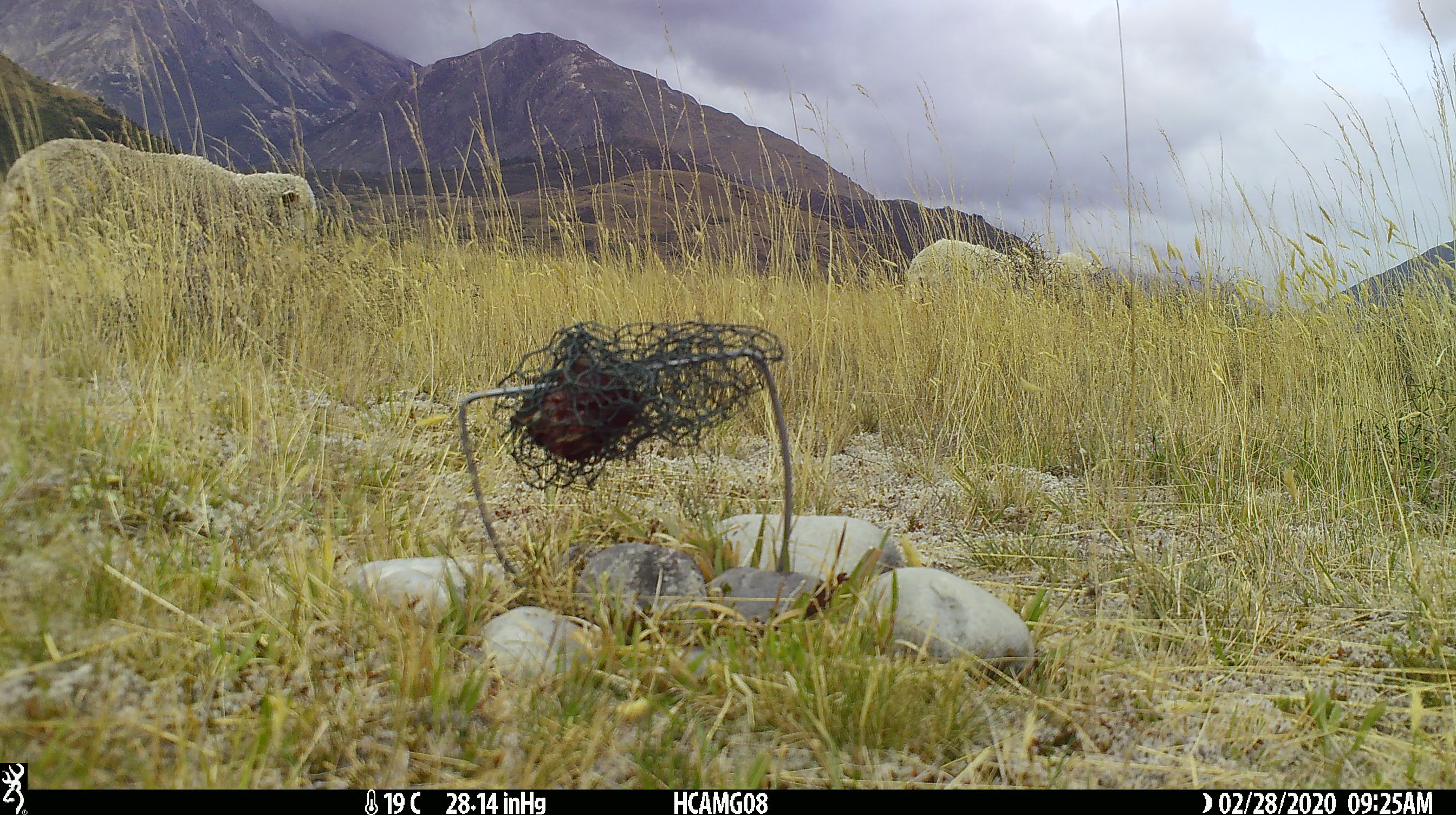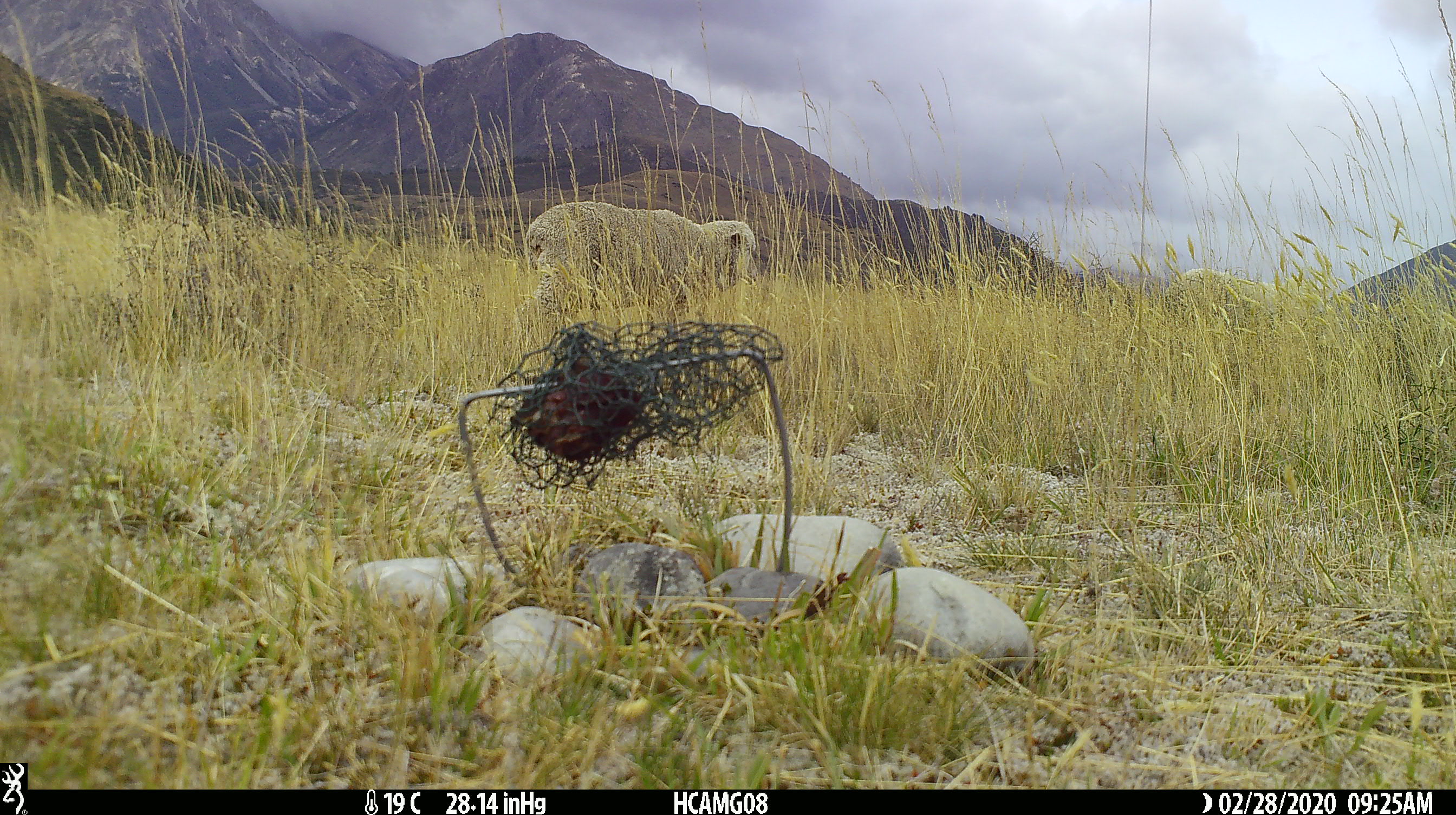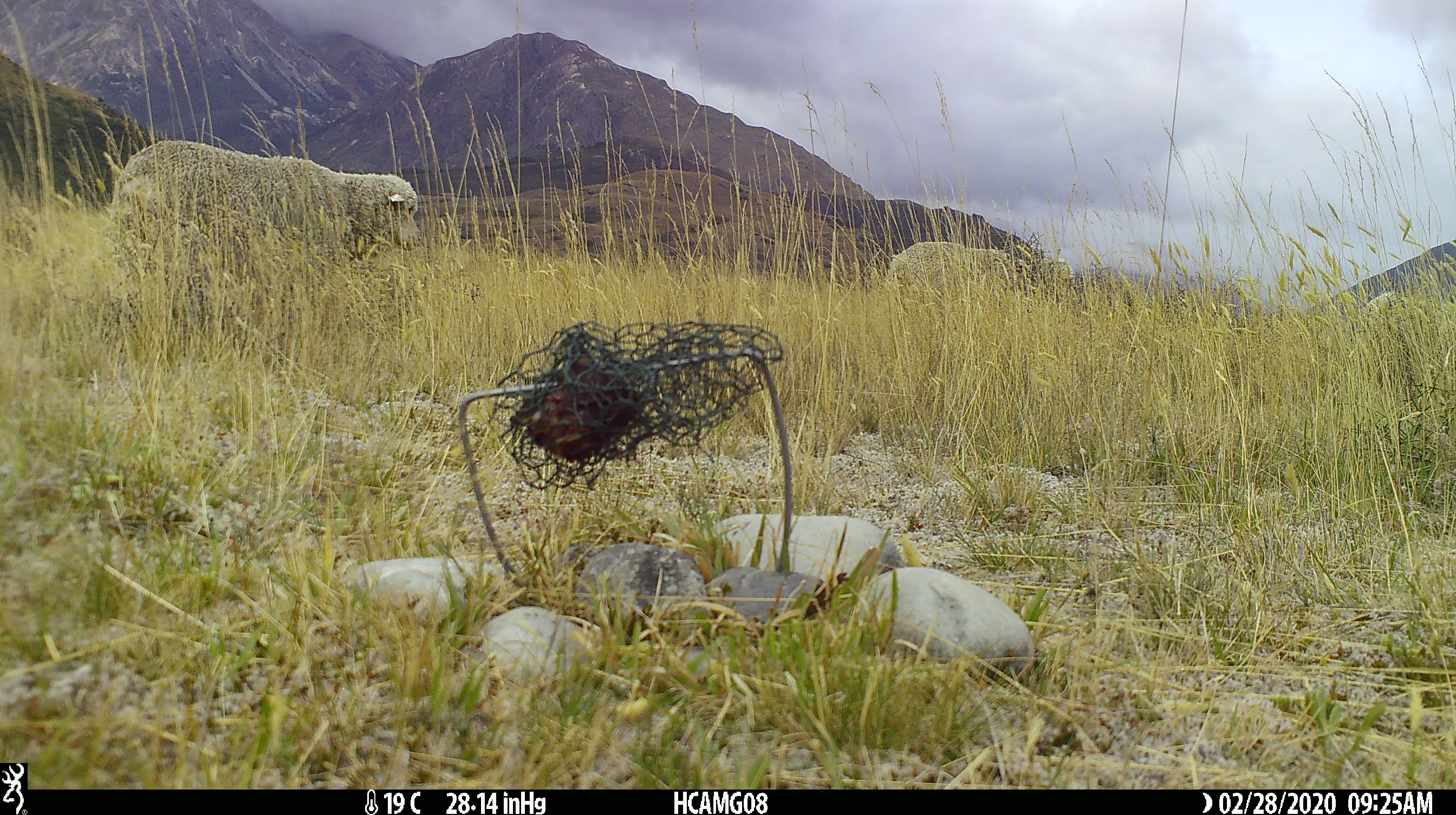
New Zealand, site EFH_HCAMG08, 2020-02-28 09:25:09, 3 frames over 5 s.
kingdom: Animalia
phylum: Chordata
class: Mammalia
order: Artiodactyla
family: Bovidae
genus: Ovis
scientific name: Ovis aries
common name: domestic sheep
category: sheep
Sheep (domestic sheep) (Ovis aries).